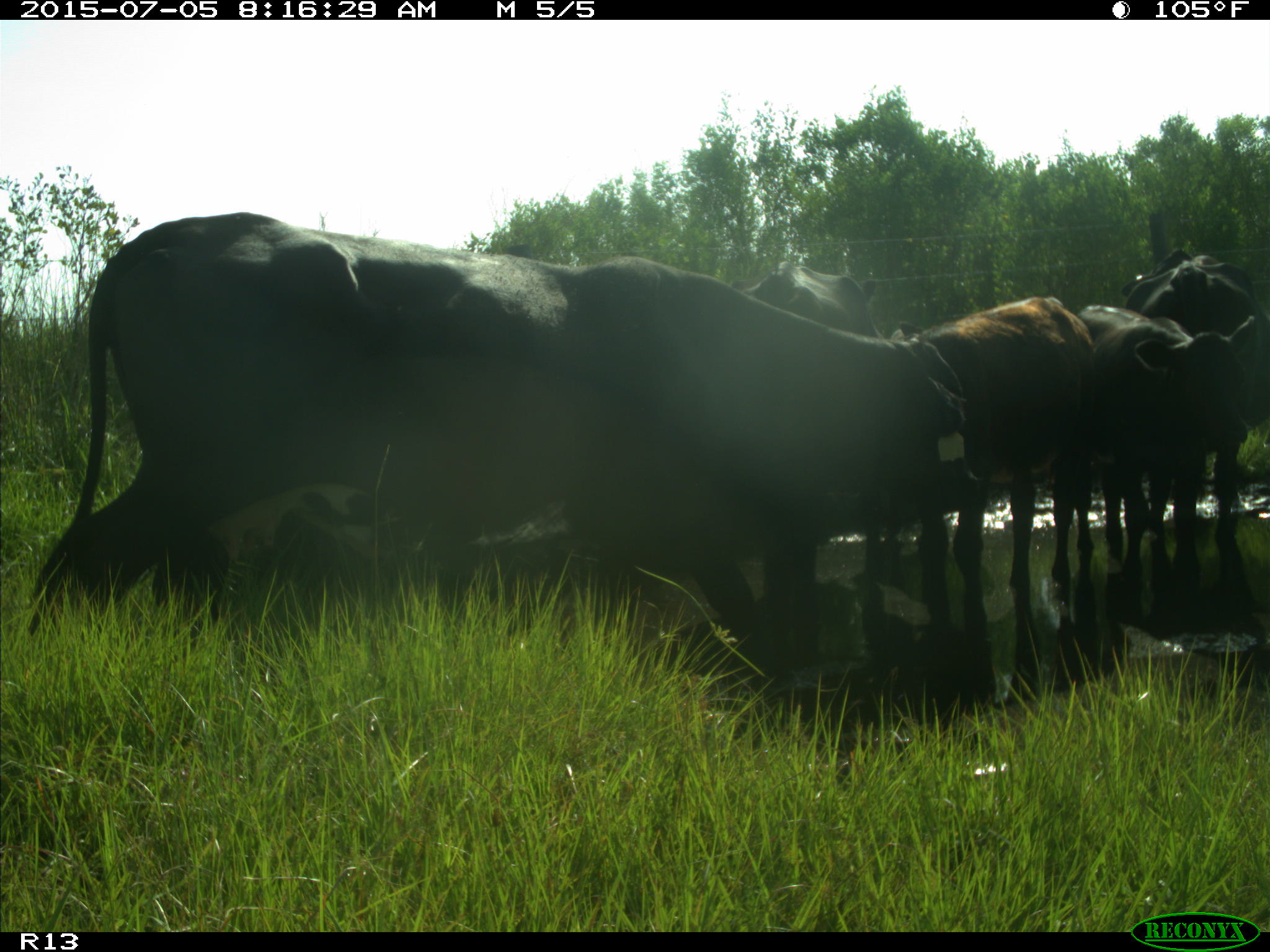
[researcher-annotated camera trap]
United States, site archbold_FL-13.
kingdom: Animalia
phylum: Chordata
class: Mammalia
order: Artiodactyla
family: Bovidae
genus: Bos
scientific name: Bos taurus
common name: domestic cow